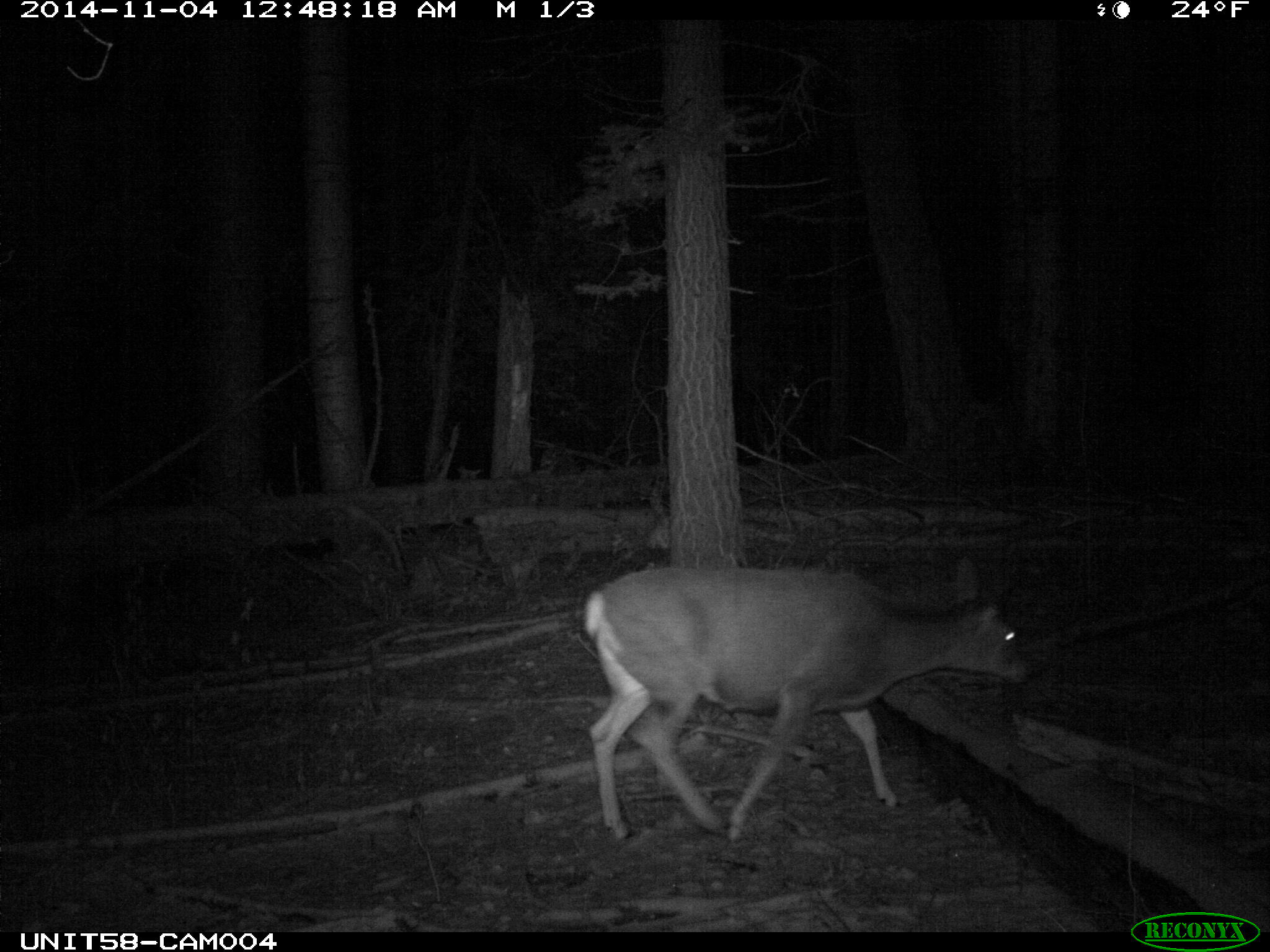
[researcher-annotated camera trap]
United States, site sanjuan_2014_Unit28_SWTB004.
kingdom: Animalia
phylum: Chordata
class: Mammalia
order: Artiodactyla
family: Cervidae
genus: Odocoileus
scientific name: Odocoileus hemionus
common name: mule deer